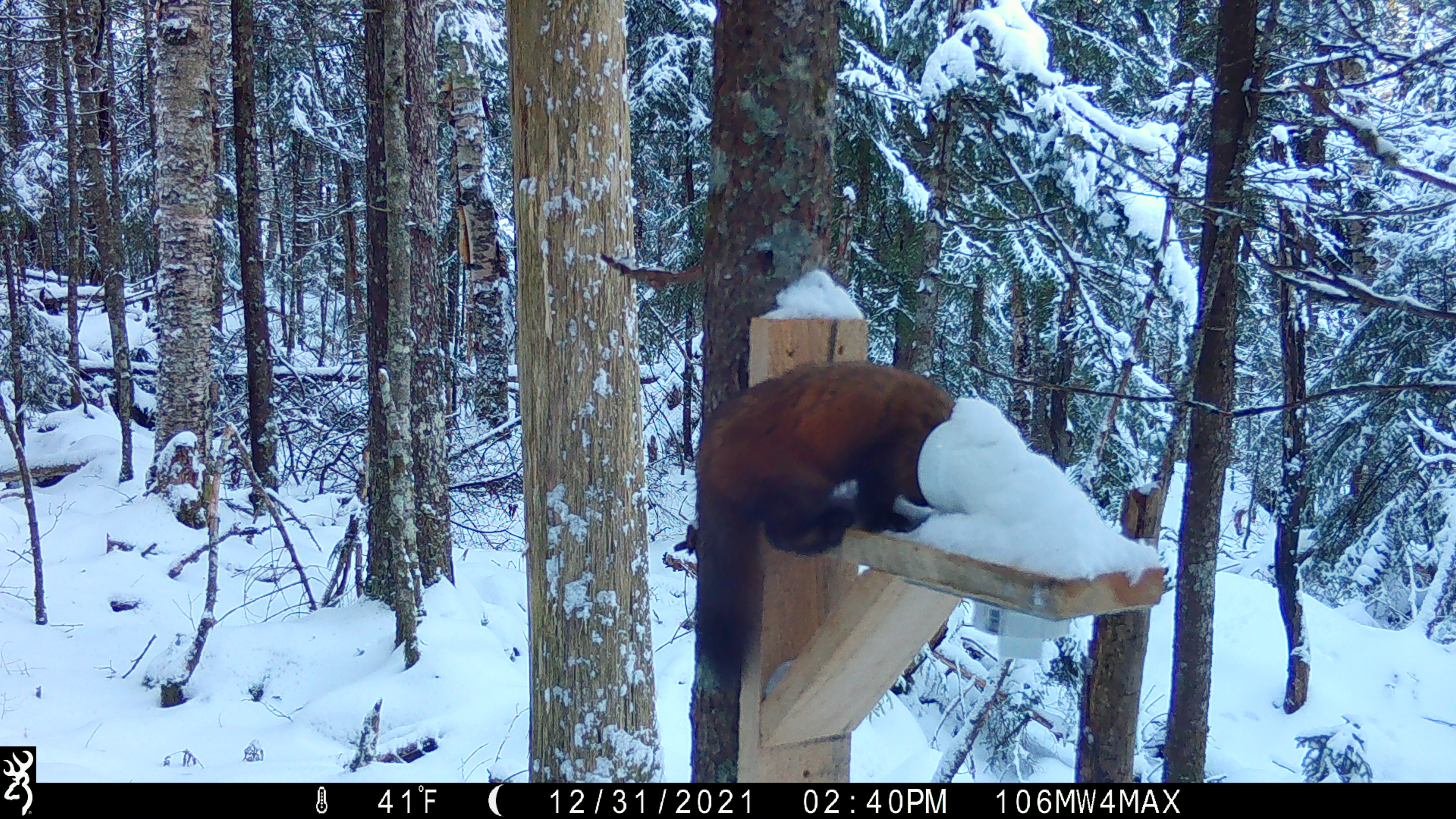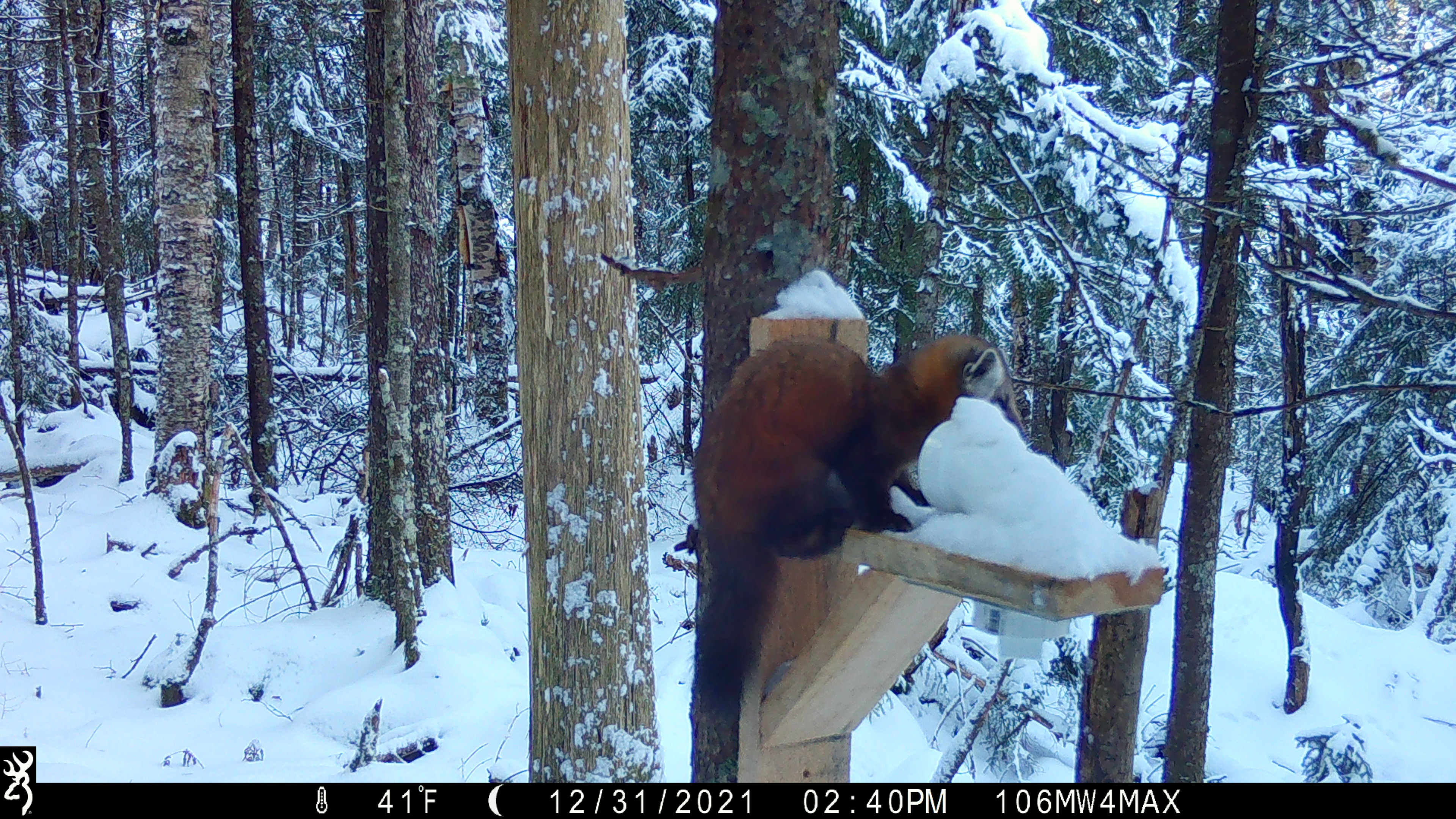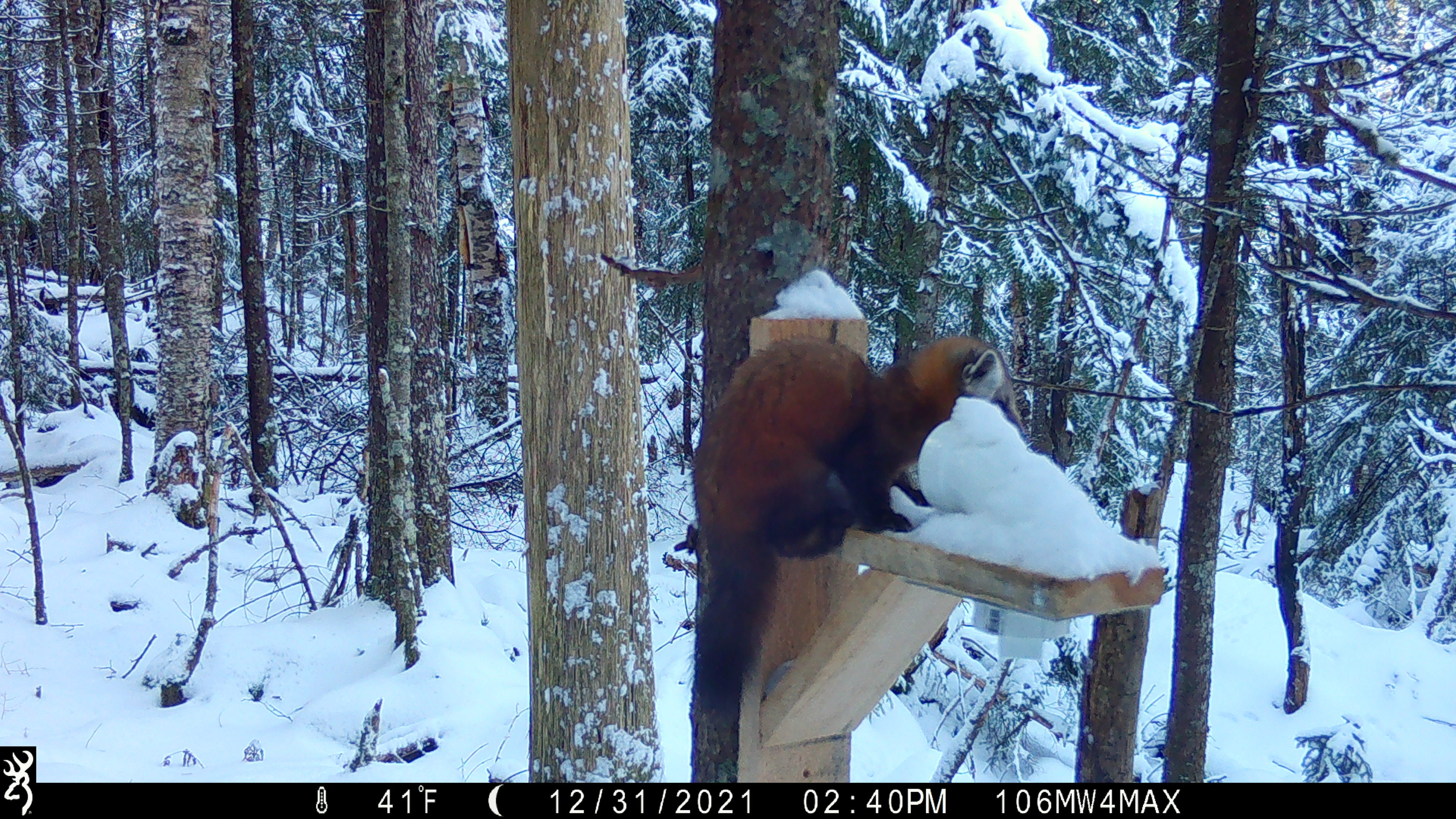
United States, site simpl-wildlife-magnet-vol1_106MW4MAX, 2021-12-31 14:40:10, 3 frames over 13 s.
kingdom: Animalia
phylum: Chordata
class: Mammalia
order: Carnivora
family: Mustelidae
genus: Martes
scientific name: Martes americana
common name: american marten